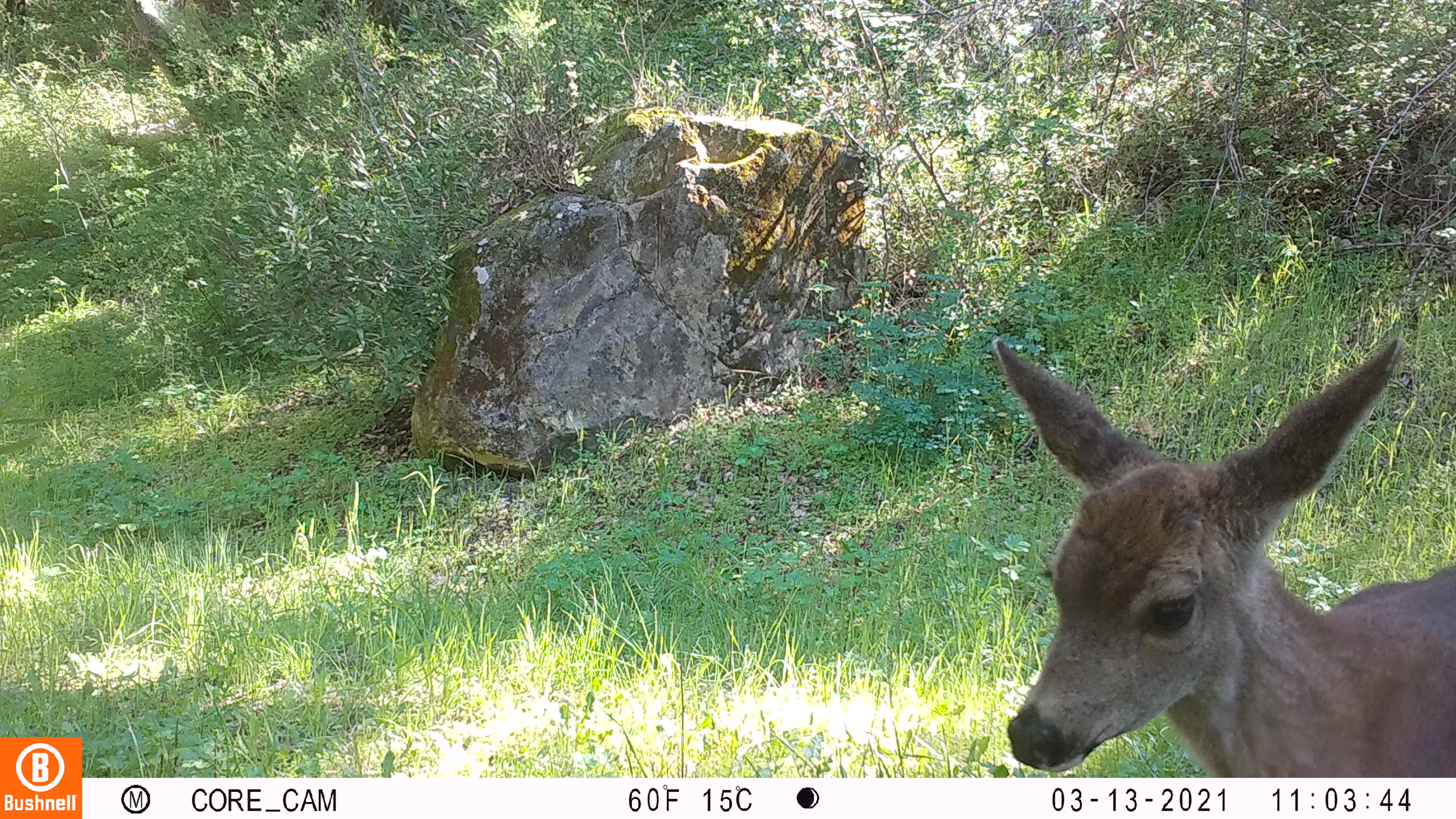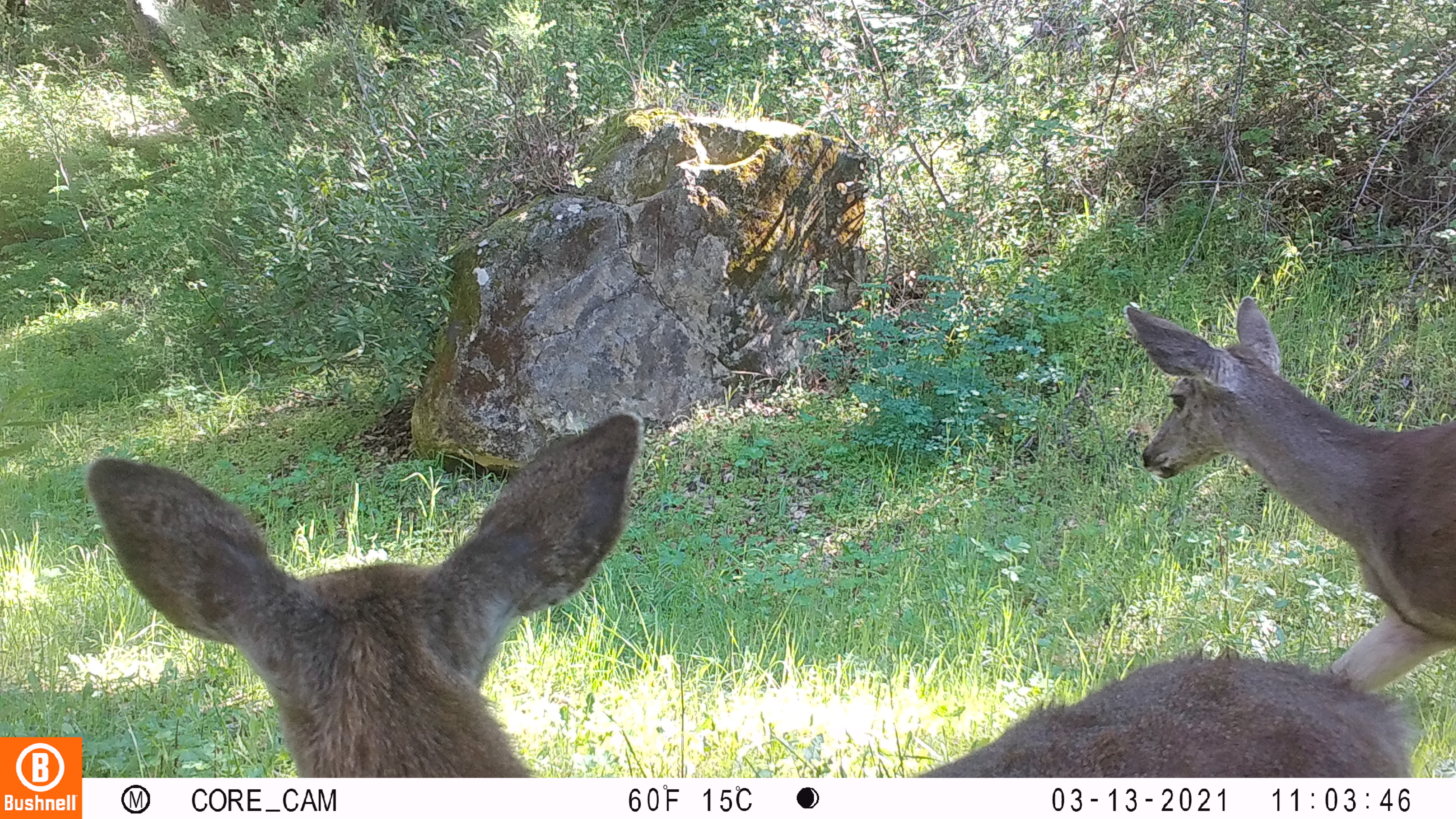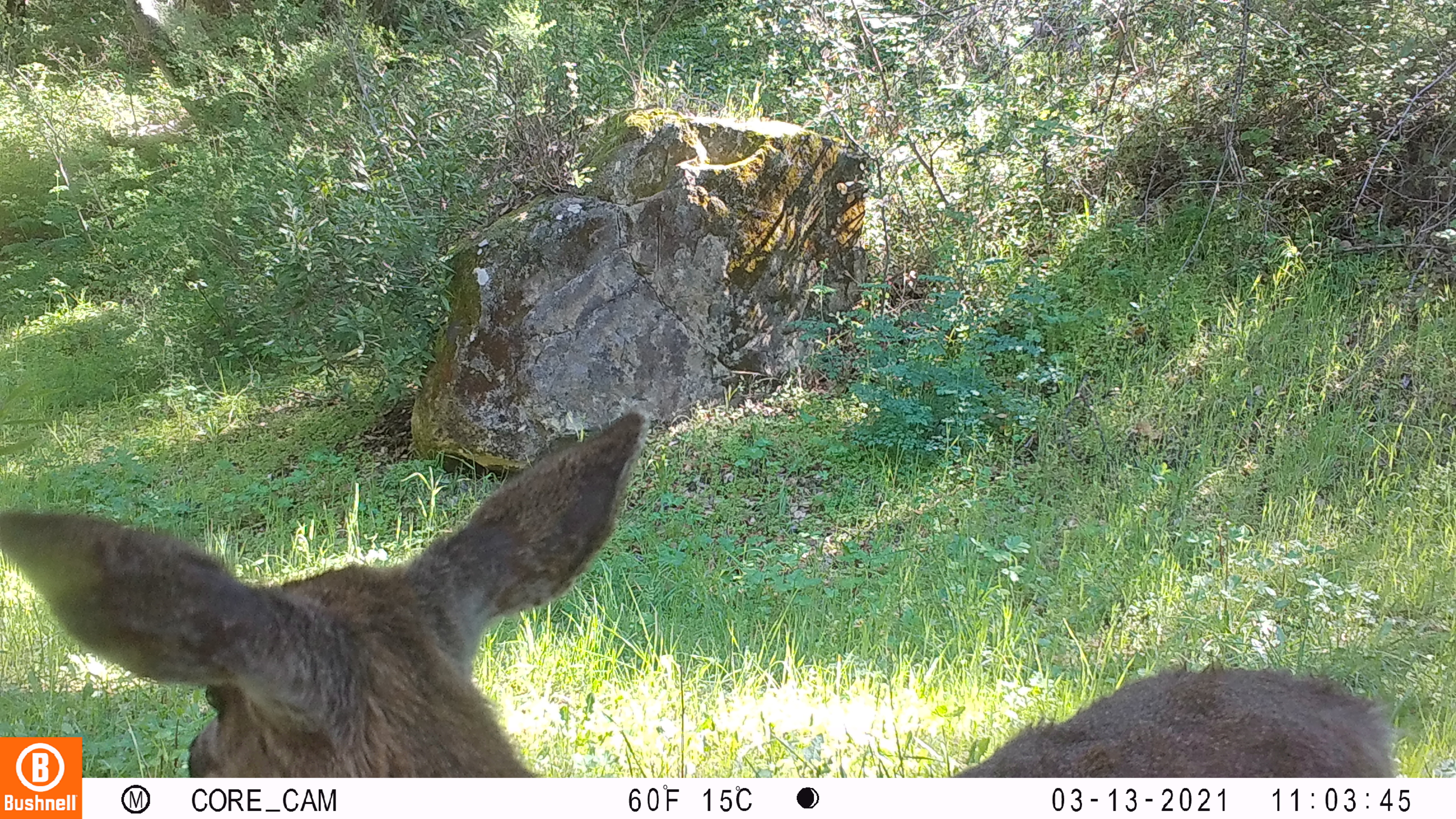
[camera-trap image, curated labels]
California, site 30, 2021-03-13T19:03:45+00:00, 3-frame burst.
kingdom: Animalia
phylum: Chordata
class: Mammalia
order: Artiodactyla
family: Cervidae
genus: Odocoileus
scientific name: Odocoileus hemionus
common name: mule deer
Mule deer (Odocoileus hemionus).